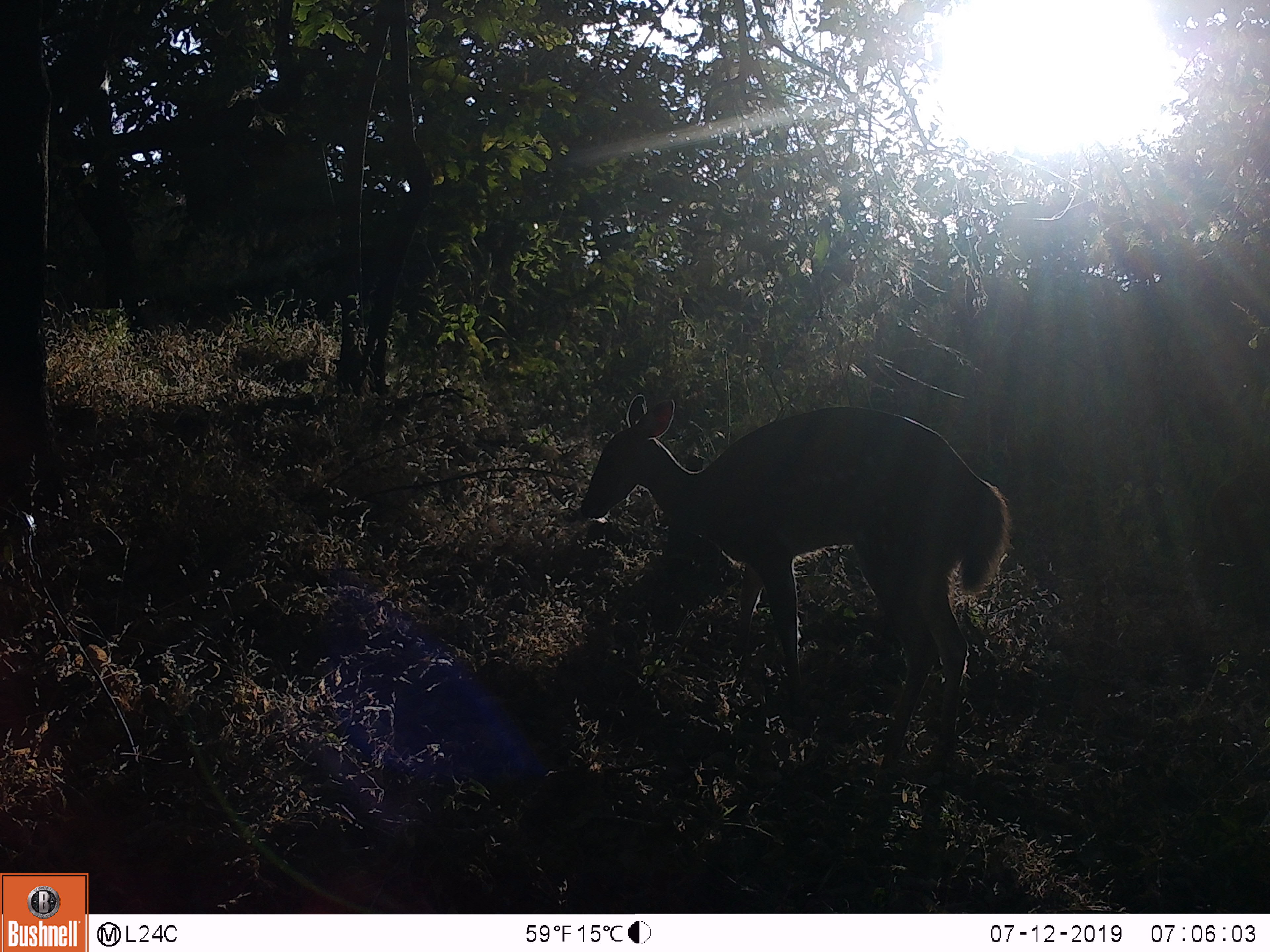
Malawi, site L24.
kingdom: Animalia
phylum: Chordata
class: Mammalia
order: Artiodactyla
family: Bovidae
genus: Tragelaphus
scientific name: Tragelaphus sylvaticus sylvaticus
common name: cape bushbuck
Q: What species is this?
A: Cape bushbuck (Tragelaphus sylvaticus sylvaticus).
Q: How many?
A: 1.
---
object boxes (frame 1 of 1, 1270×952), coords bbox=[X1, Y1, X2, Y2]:
cape bushbuck: bbox=[586, 386, 1015, 770]